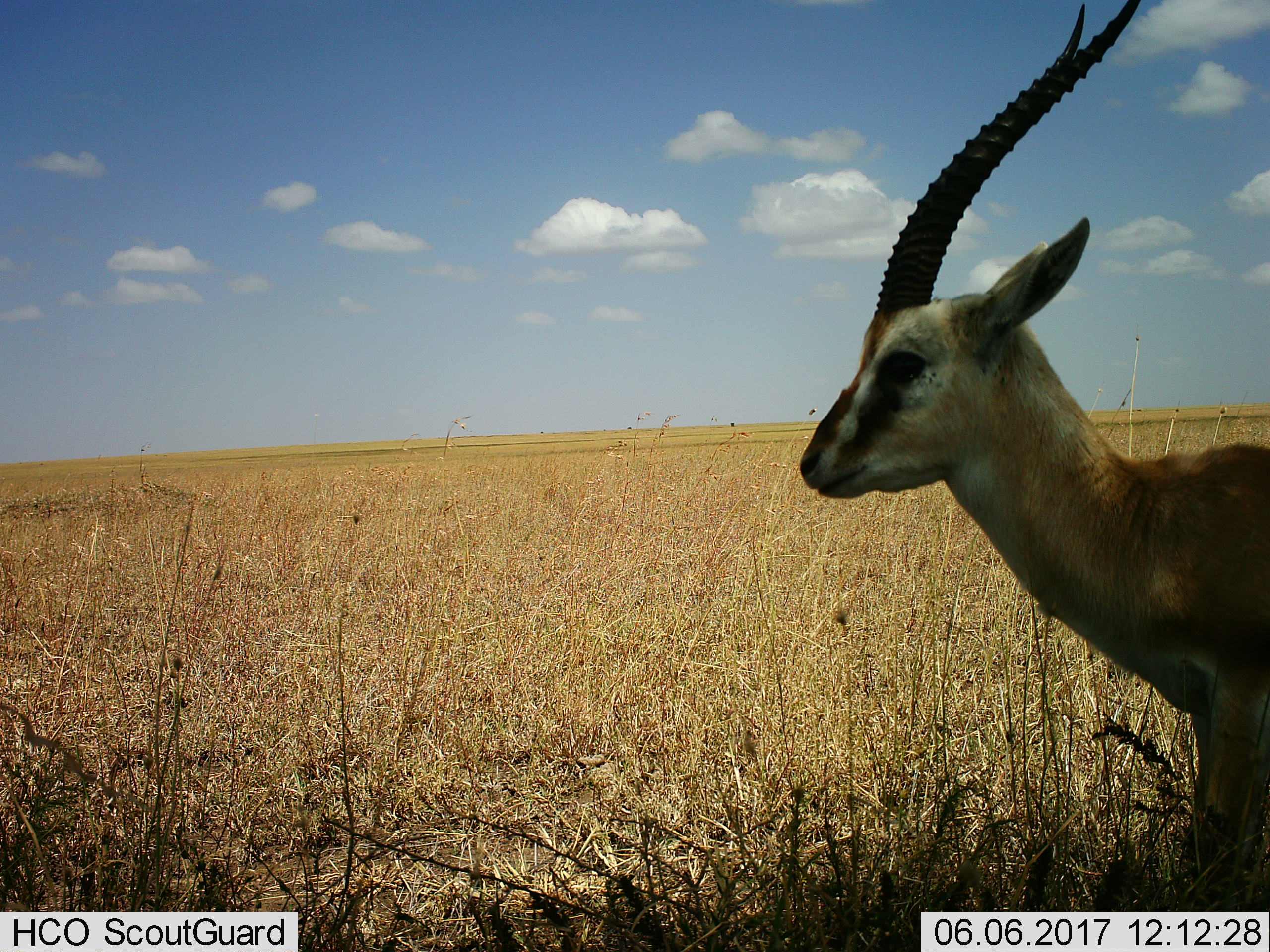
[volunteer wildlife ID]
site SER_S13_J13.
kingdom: Animalia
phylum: Chordata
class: Mammalia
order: Artiodactyla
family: Bovidae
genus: Eudorcas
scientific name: Eudorcas thomsonii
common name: thomson's gazelle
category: gazellethomsons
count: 1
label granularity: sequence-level